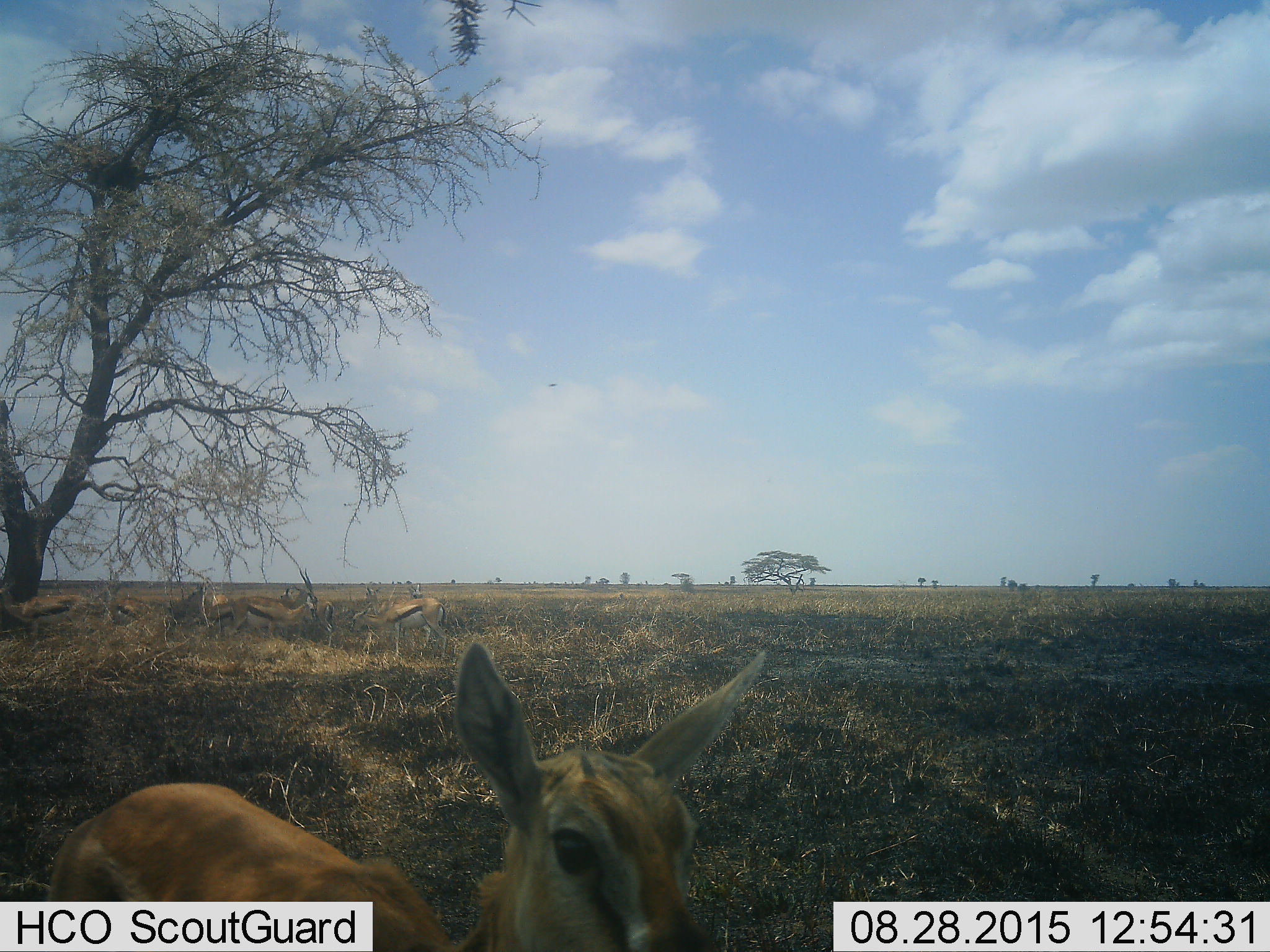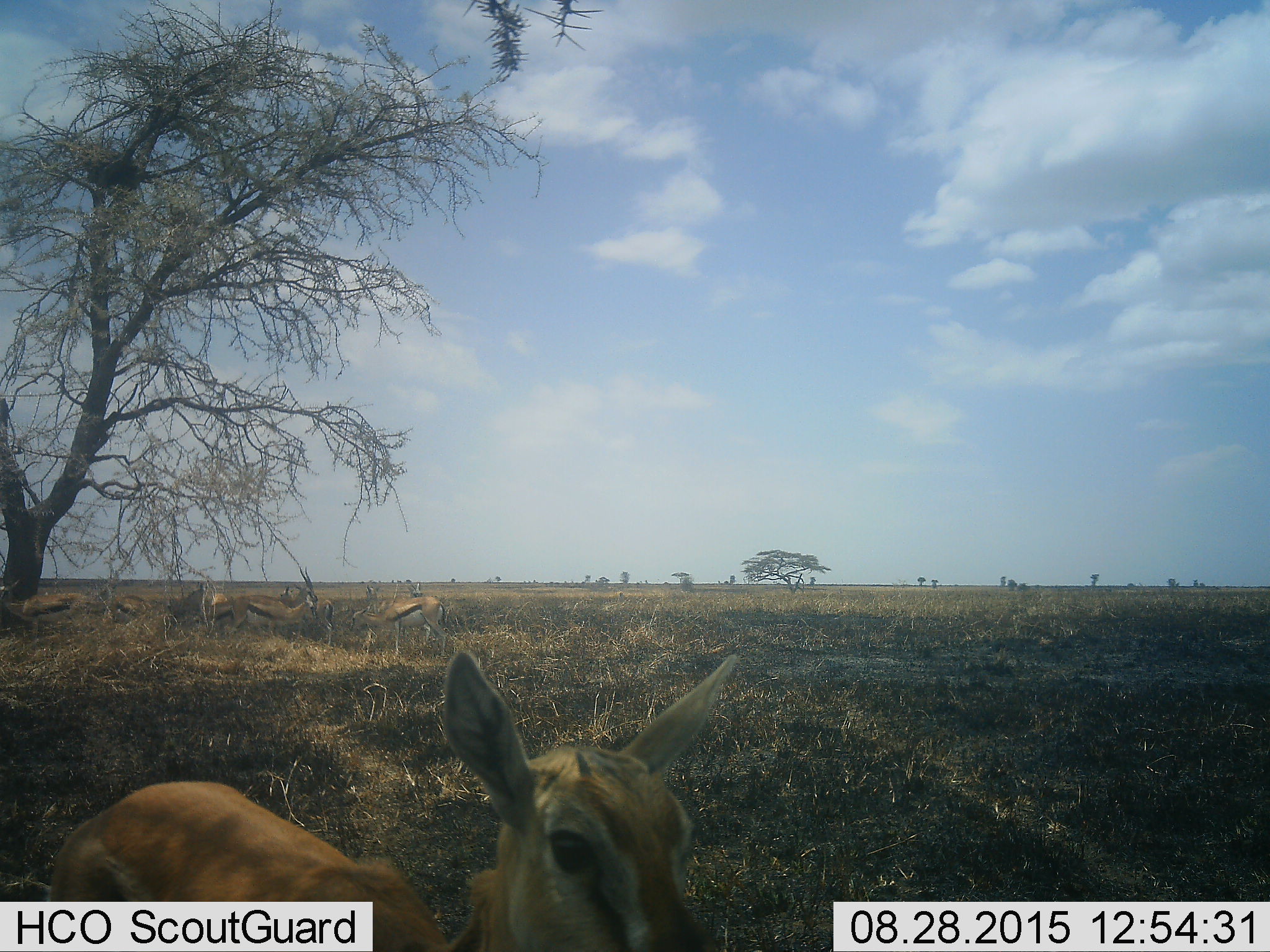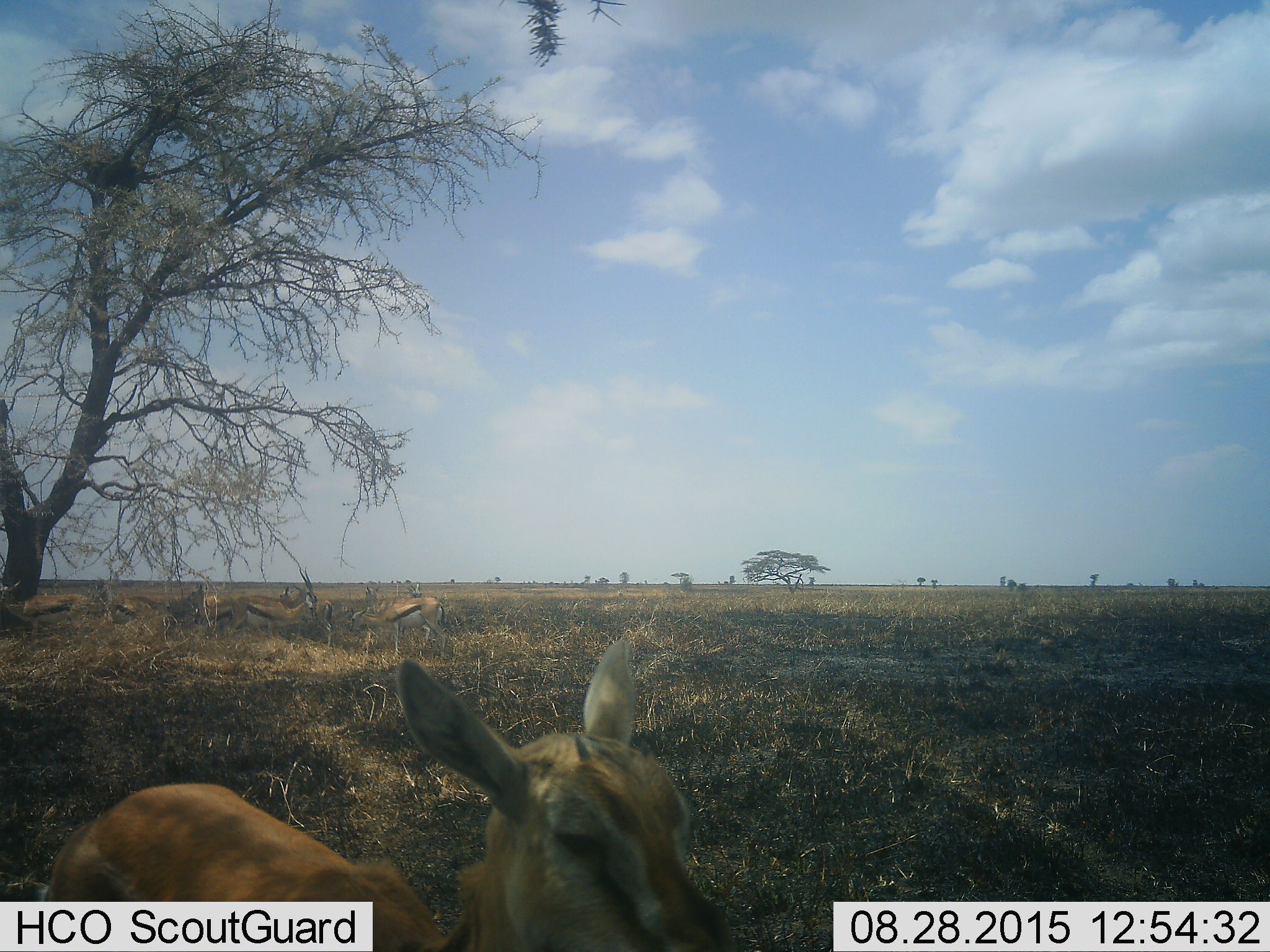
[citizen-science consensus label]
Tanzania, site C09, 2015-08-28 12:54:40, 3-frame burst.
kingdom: Animalia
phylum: Chordata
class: Mammalia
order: Artiodactyla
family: Bovidae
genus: Eudorcas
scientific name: Eudorcas thomsonii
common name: thomson's gazelle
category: gazellethomsons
Gazellethomsons (thomson's gazelle) (Eudorcas thomsonii), count 7. Behavior (volunteer vote fractions): standing 70%, resting 20%, moving 20%, interacting 0%. Young present (vote fraction): 50%. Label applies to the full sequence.